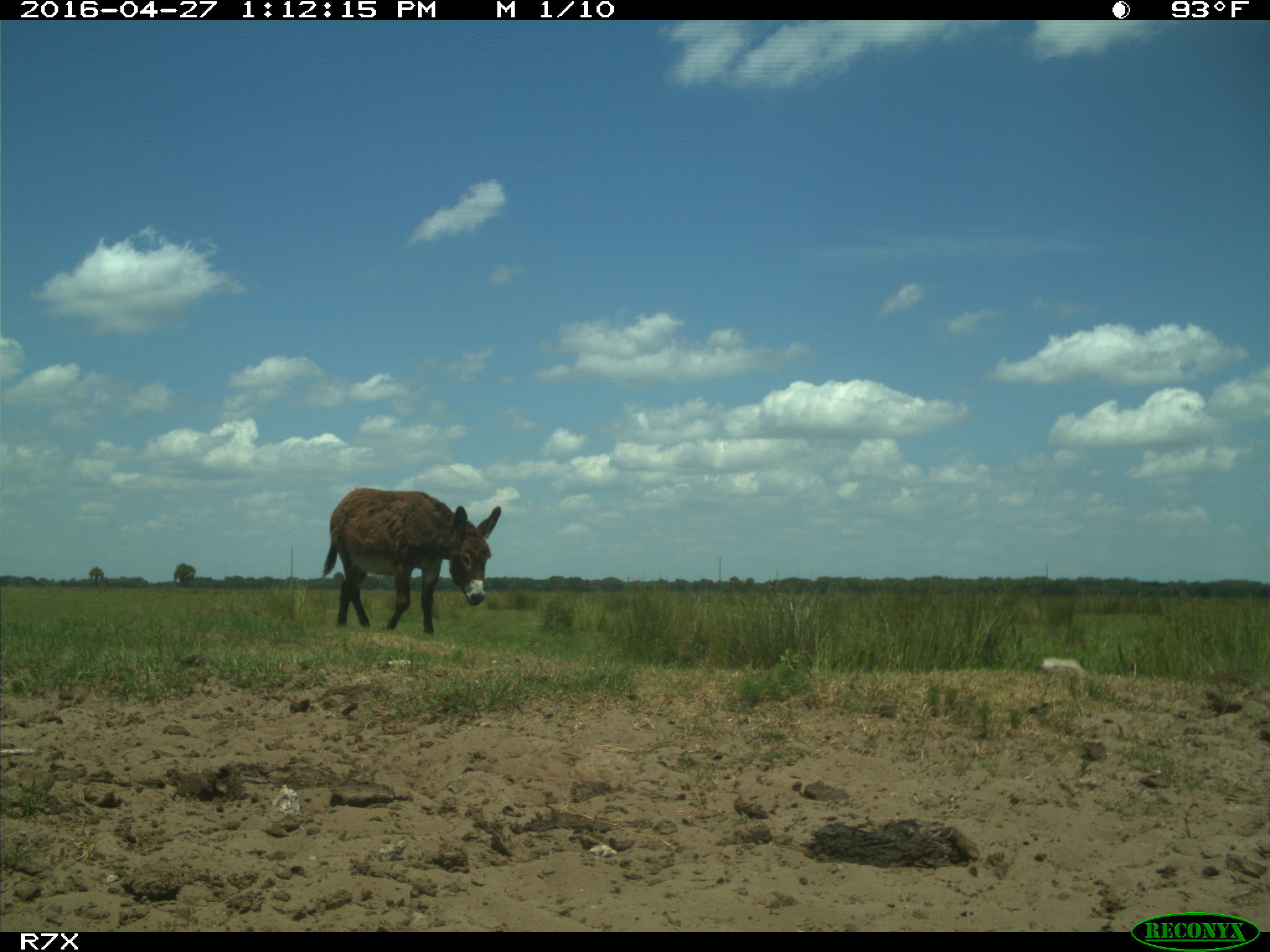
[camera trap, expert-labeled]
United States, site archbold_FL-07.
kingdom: Animalia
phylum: Chordata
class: Mammalia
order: Artiodactyla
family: Bovidae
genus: Bos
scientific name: Bos taurus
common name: domestic cow